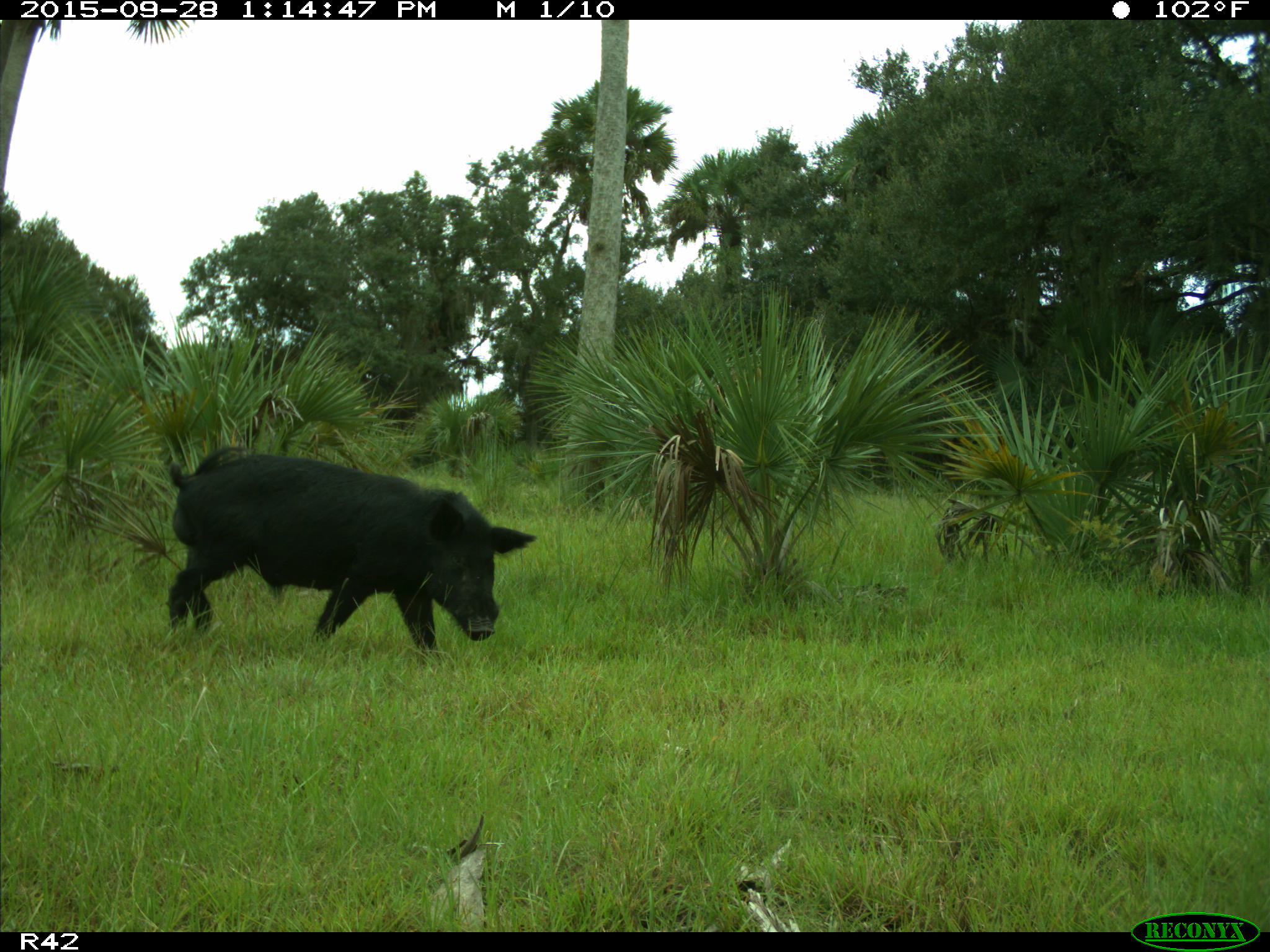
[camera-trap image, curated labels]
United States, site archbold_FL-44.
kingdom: Animalia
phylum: Chordata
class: Mammalia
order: Artiodactyla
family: Suidae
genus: Sus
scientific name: Sus scrofa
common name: wild boar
Sus scrofa (wild boar).